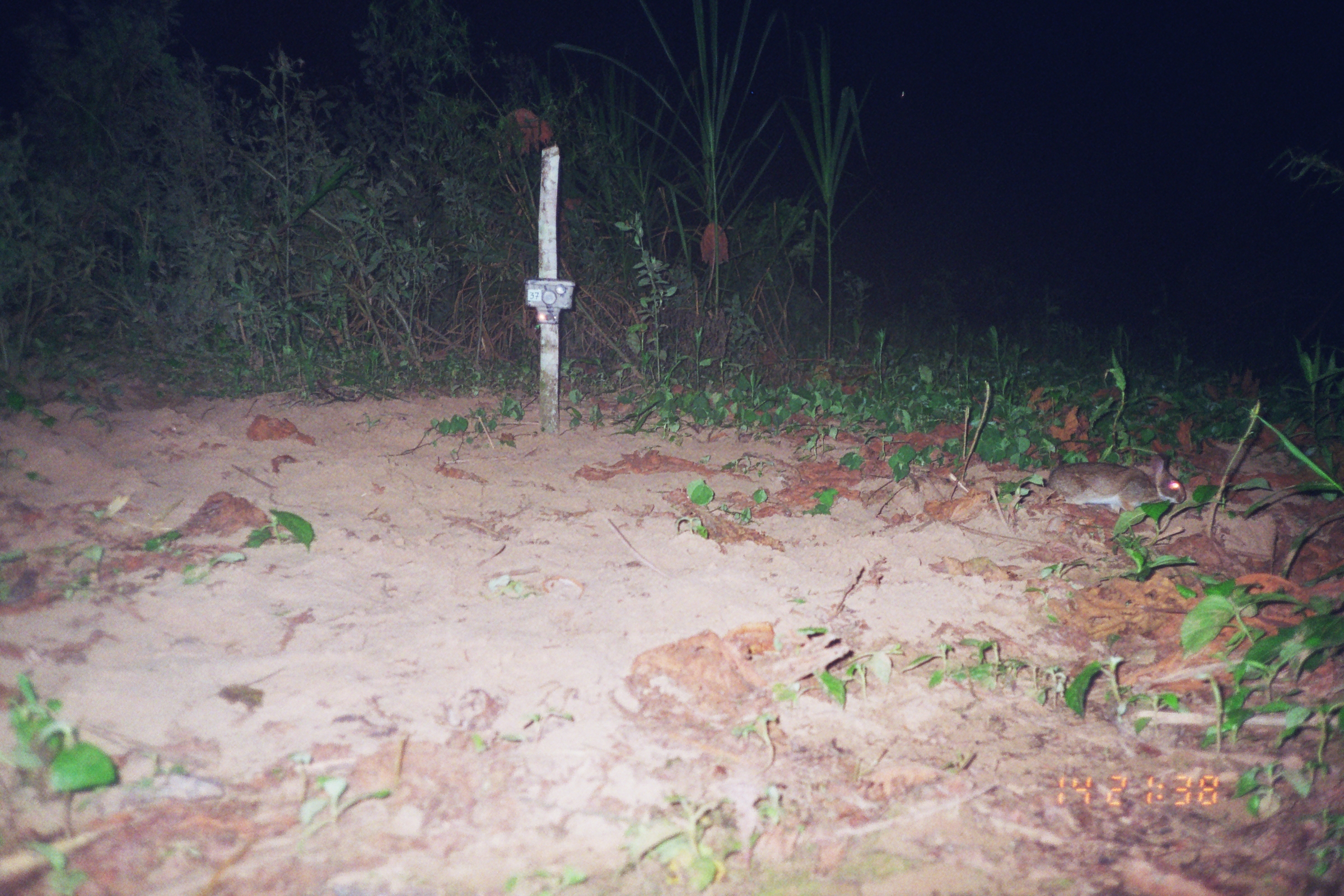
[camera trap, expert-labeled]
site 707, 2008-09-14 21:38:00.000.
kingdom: Animalia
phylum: Chordata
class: Mammalia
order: Lagomorpha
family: Leporidae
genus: Sylvilagus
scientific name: Sylvilagus brasiliensis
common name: tapeti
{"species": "Sylvilagus brasiliensis (tapeti)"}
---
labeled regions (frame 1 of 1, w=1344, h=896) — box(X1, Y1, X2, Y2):
sylvilagus brasiliensis: box(1048, 455, 1187, 514)